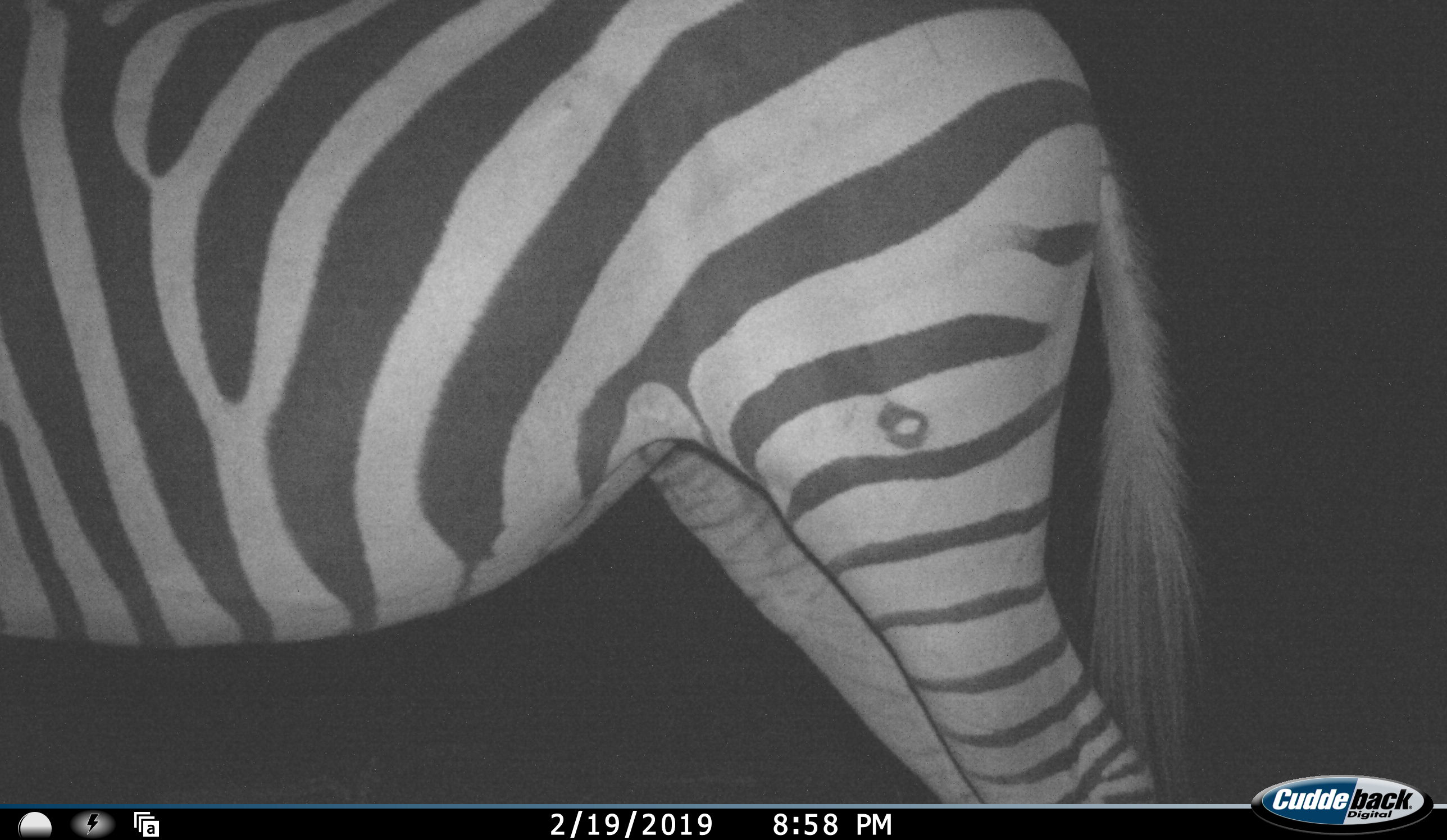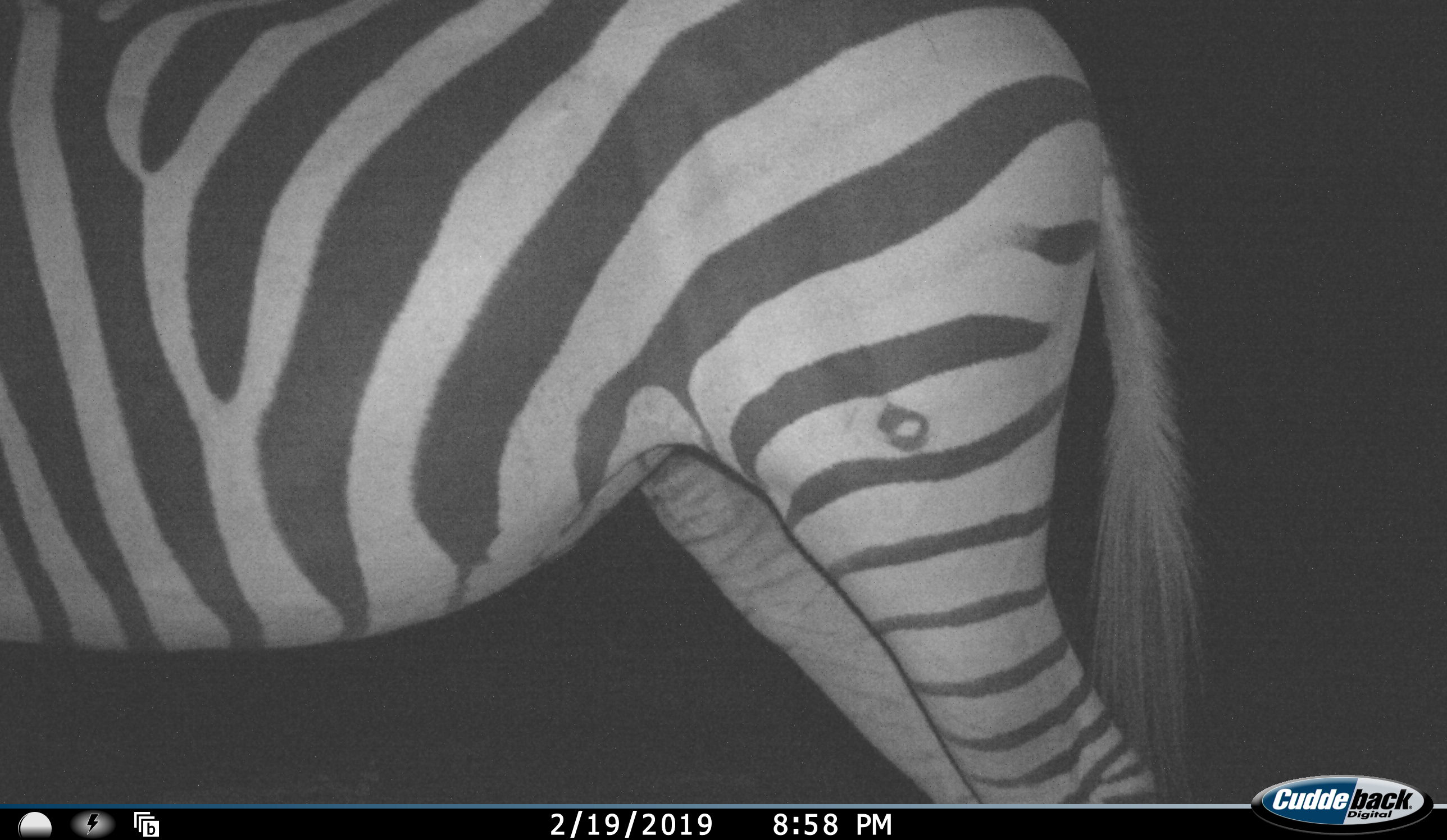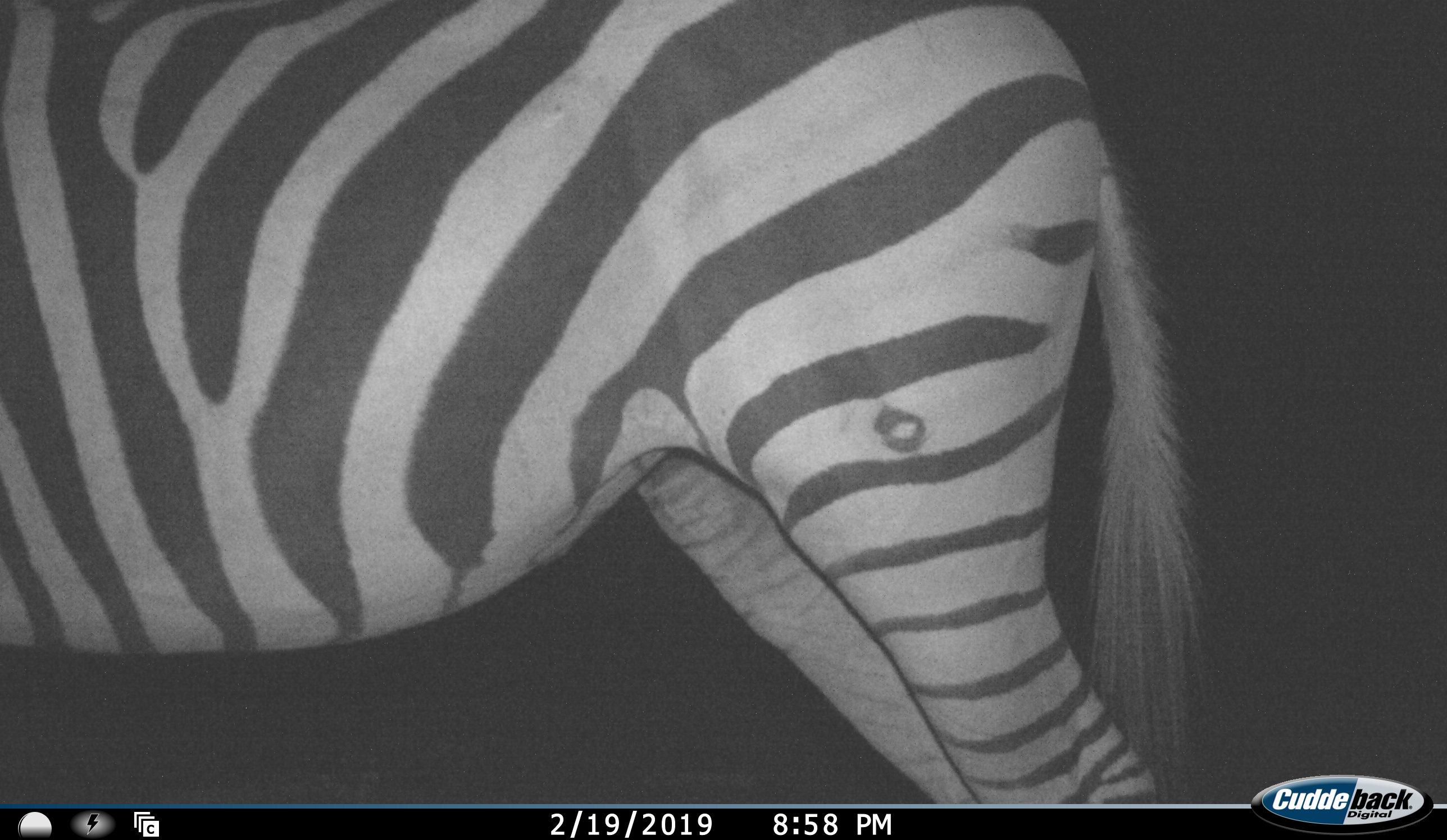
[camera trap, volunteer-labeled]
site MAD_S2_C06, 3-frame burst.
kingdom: Animalia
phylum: Chordata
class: Mammalia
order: Perissodactyla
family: Equidae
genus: Equus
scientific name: Equus quagga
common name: plains zebra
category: zebraplains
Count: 1.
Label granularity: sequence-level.